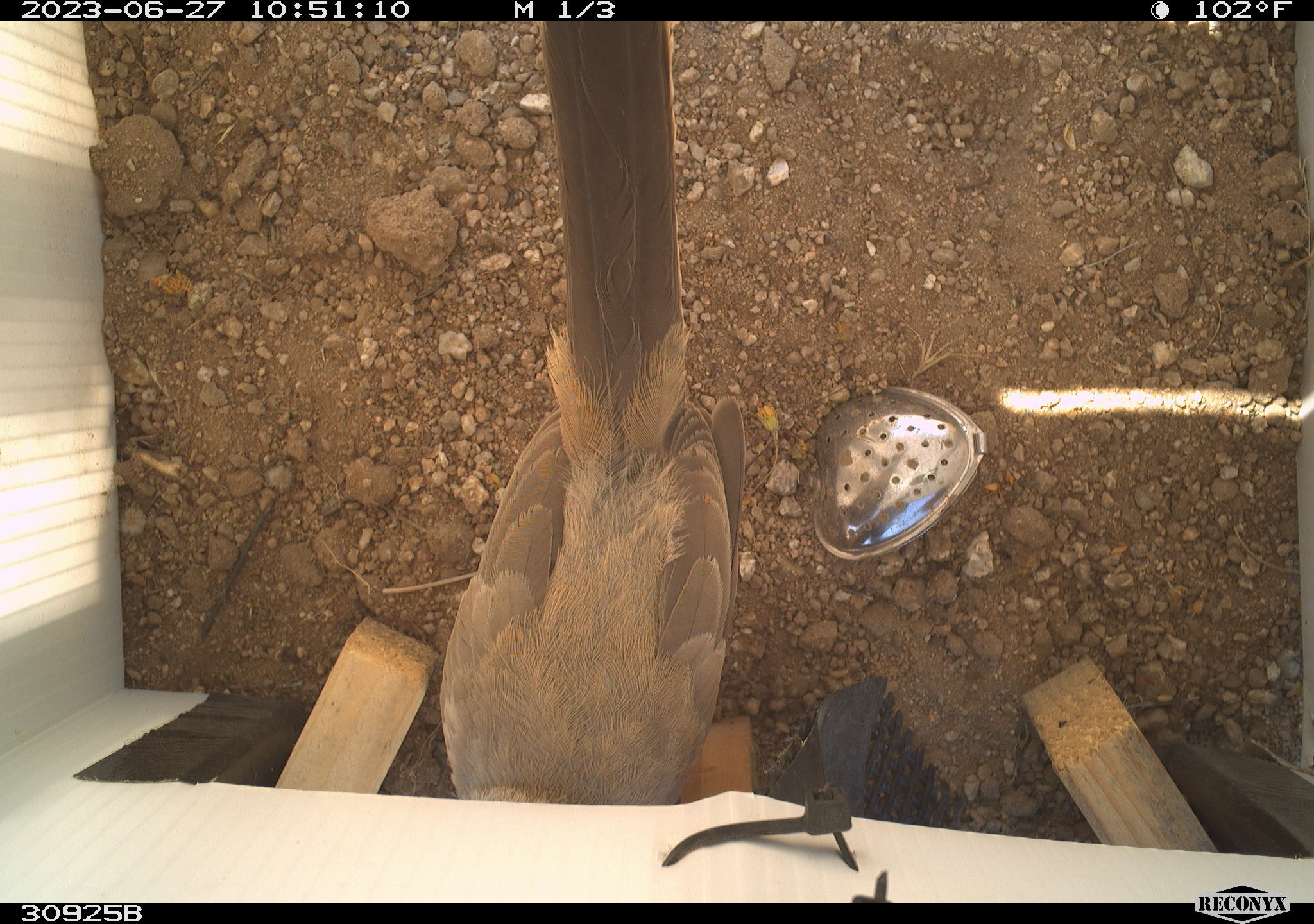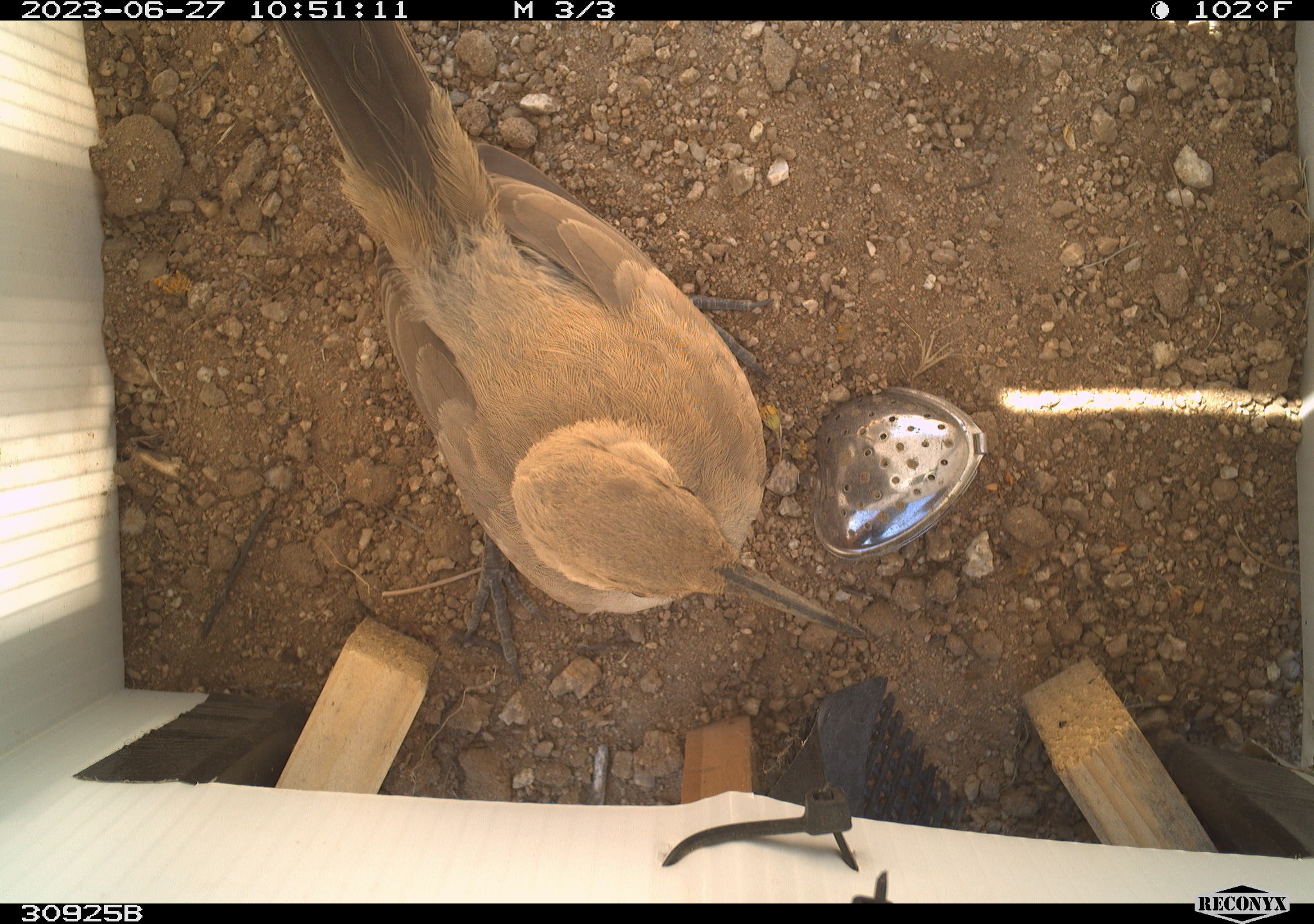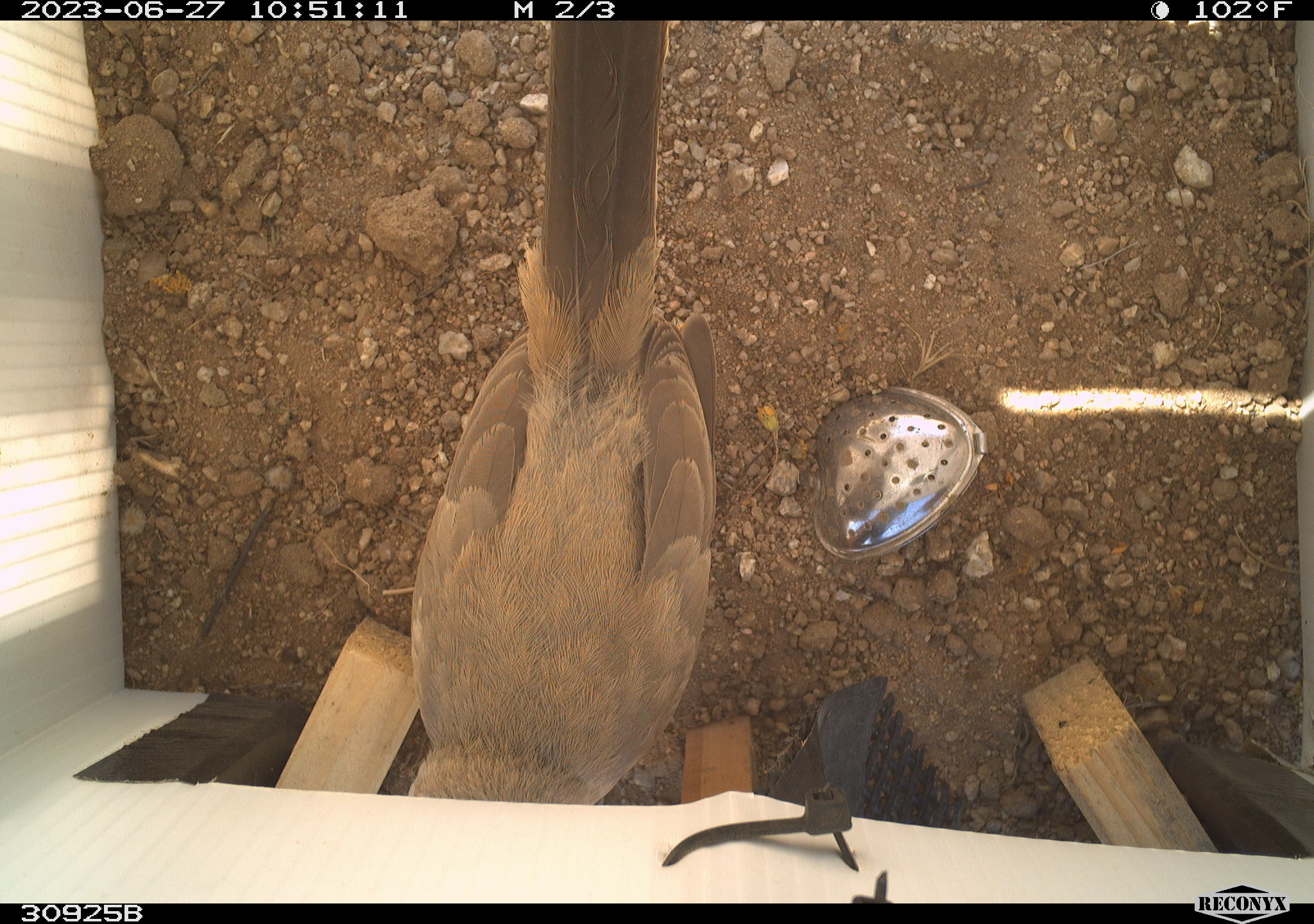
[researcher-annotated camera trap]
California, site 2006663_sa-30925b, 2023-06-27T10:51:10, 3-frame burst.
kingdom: Animalia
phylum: Chordata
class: Aves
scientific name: Aves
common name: bird